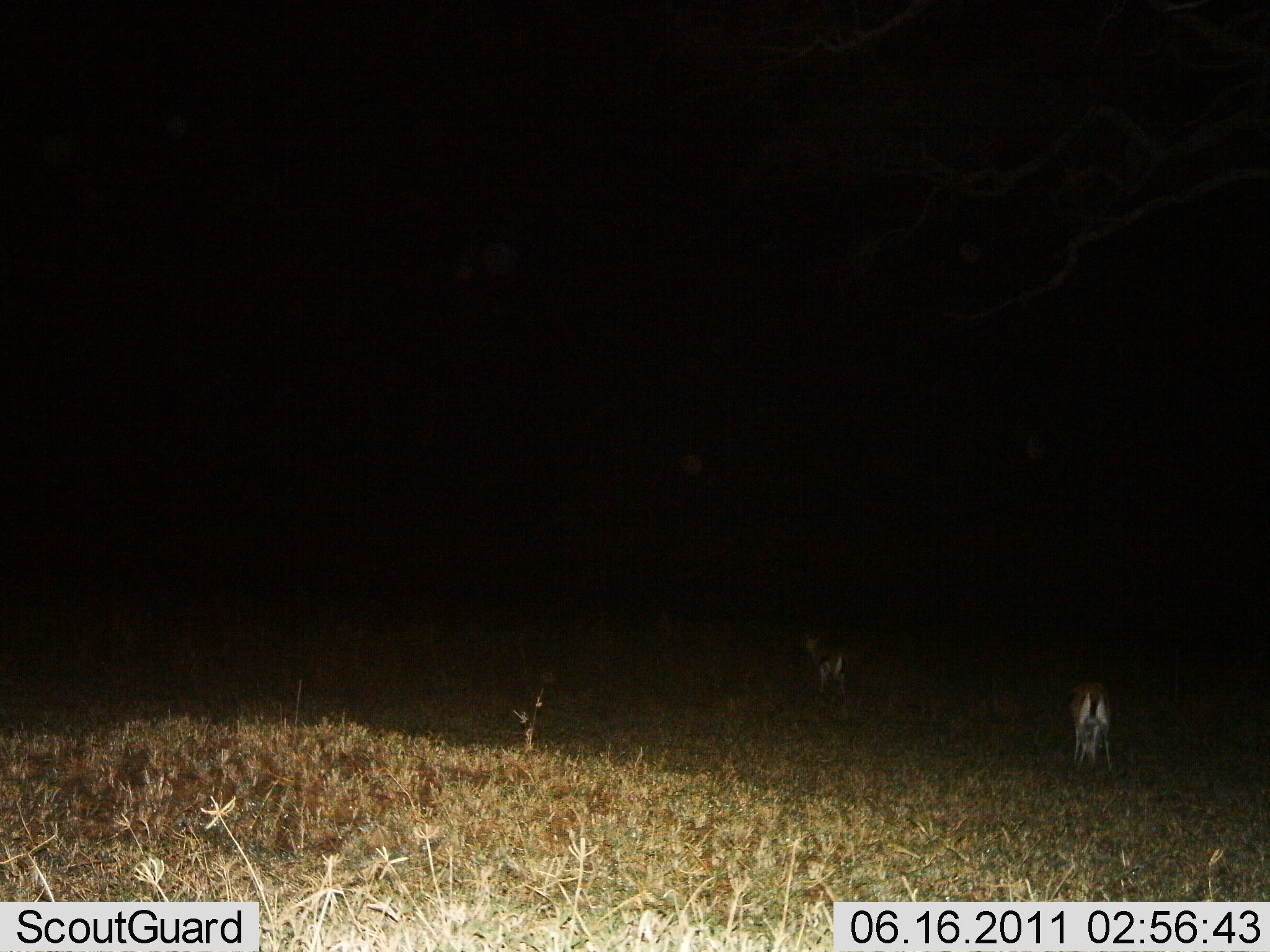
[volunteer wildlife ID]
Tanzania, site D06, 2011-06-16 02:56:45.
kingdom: Animalia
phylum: Chordata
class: Mammalia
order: Artiodactyla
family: Bovidae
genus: Eudorcas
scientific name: Eudorcas thomsonii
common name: thomson's gazelle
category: gazellethomsons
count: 2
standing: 77%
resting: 0%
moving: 0%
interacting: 0%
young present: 0%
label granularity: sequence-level